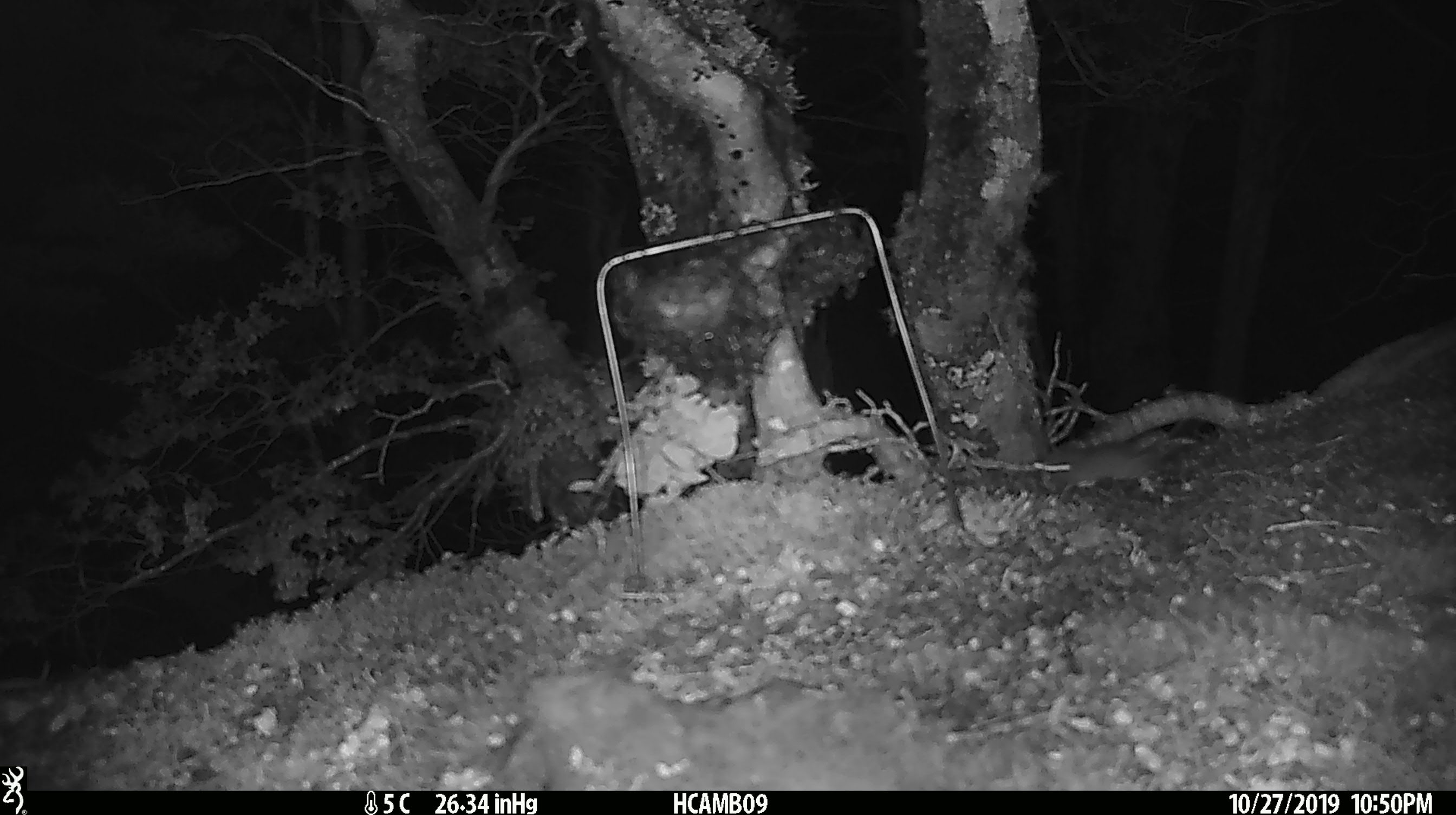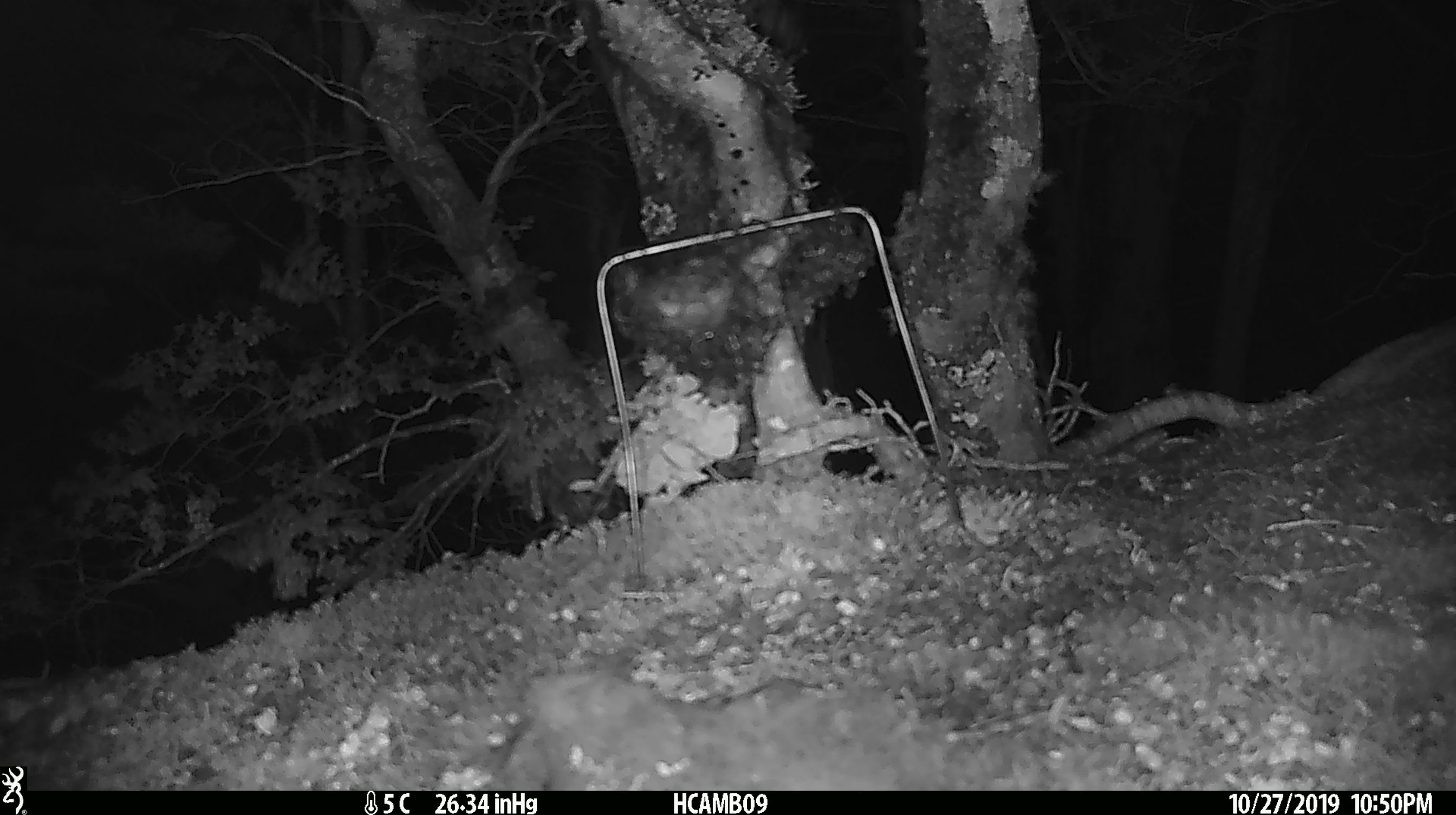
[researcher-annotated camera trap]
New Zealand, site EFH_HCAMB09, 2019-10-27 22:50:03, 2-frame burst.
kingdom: Animalia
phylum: Chordata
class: Mammalia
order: Rodentia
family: Muridae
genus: Mus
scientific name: Mus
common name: mouse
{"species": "mouse (Mus)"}